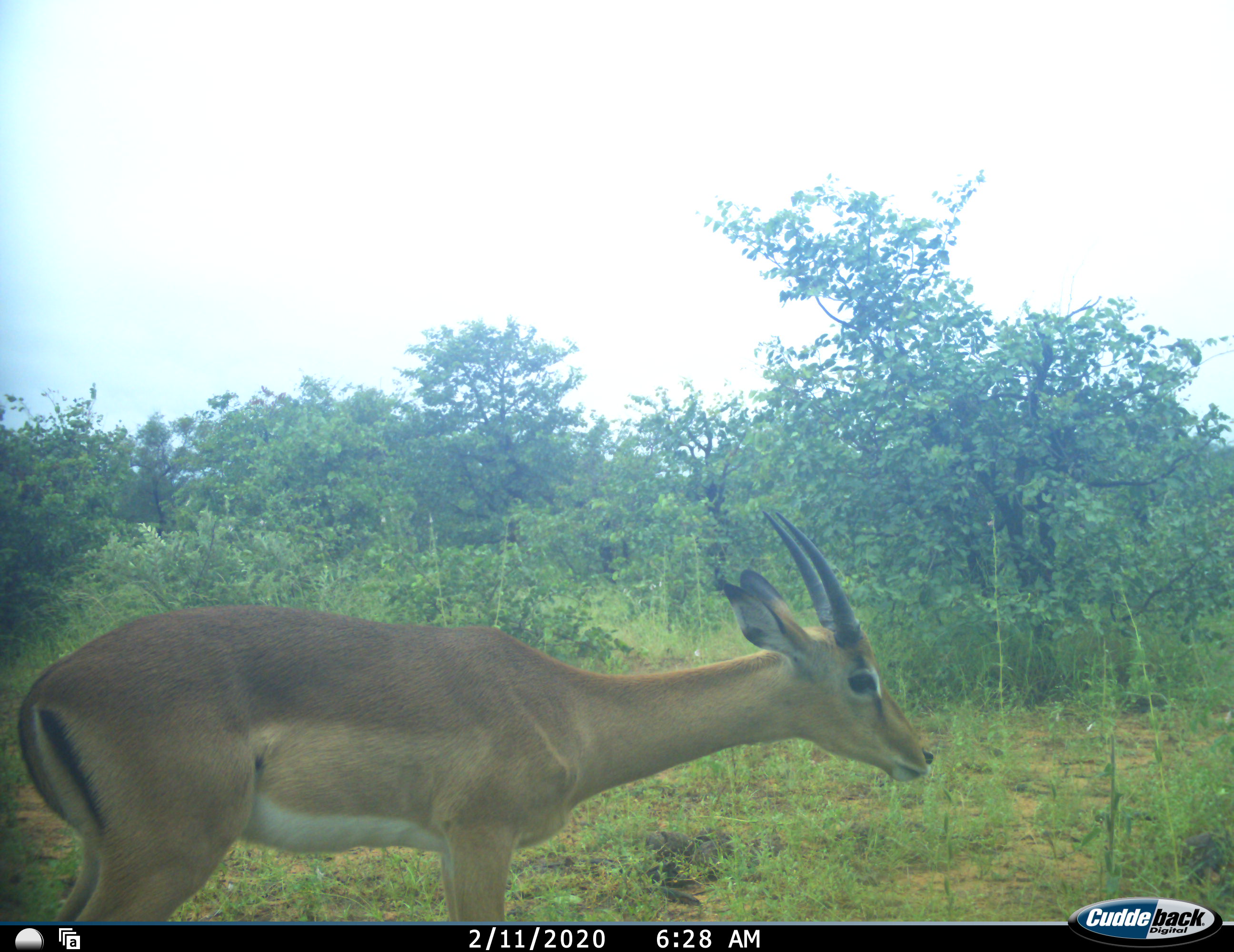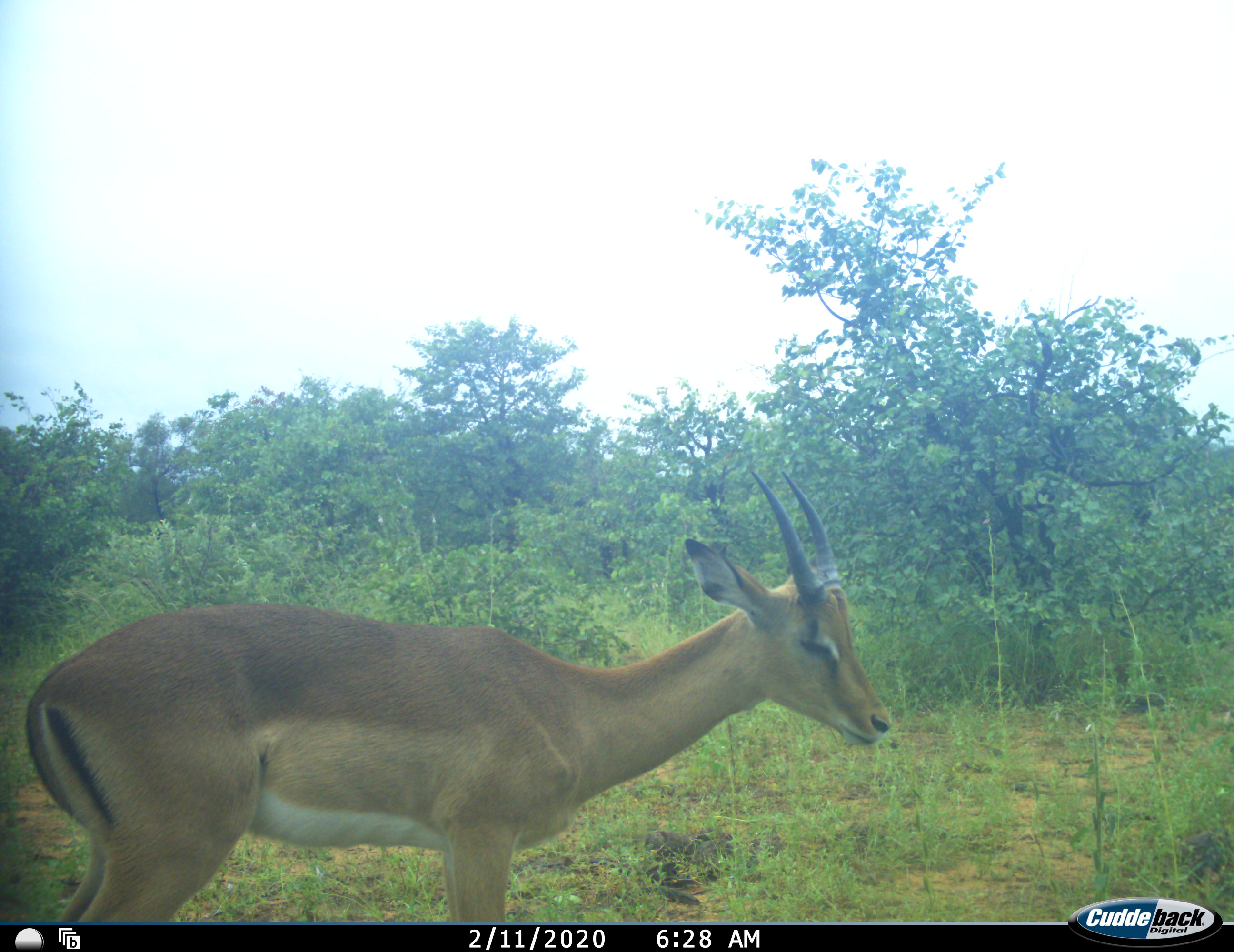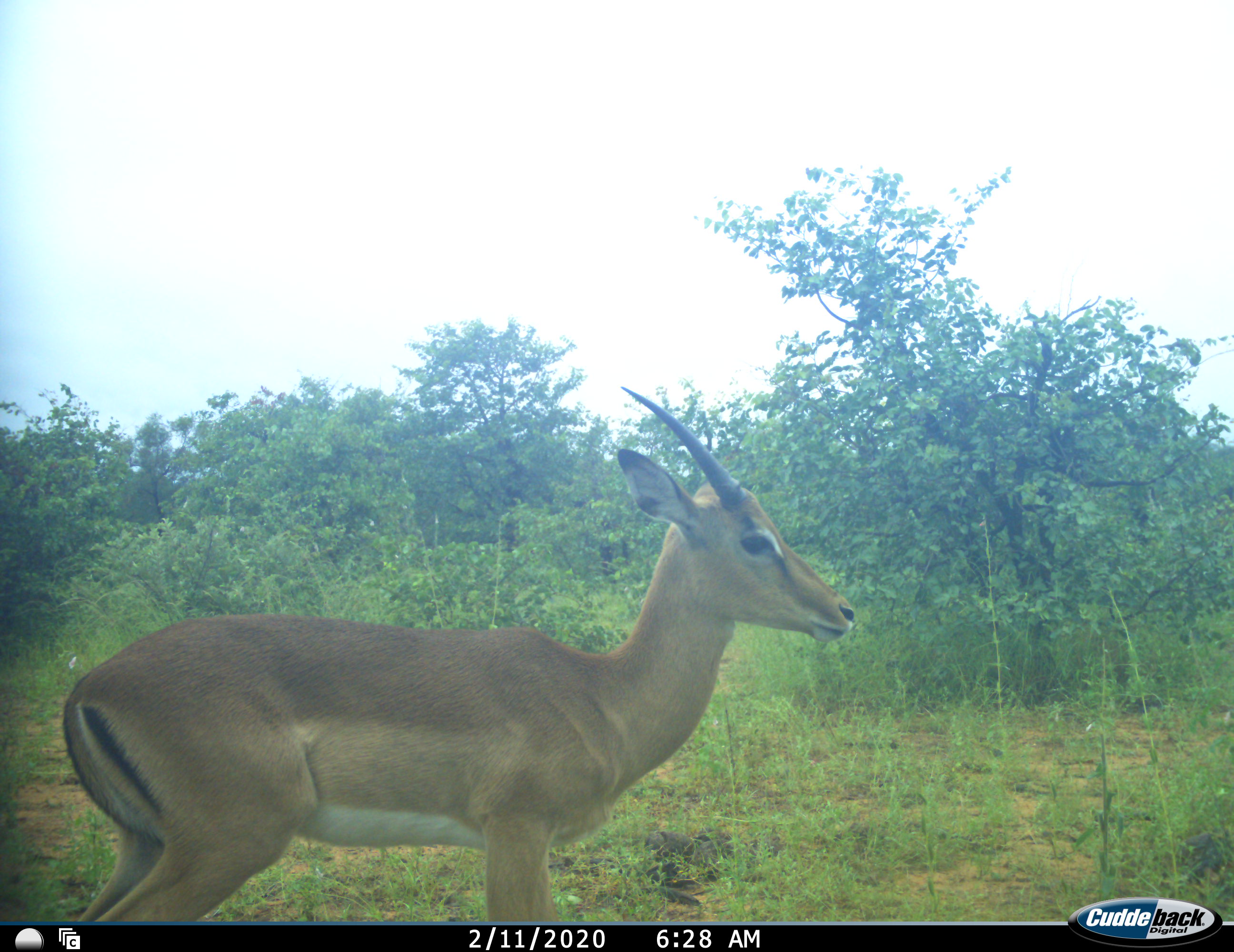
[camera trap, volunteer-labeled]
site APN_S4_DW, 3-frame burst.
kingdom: Animalia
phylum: Chordata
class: Mammalia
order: Artiodactyla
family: Bovidae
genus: Aepyceros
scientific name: Aepyceros melampus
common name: impala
Impala (Aepyceros melampus), count 1. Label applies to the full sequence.